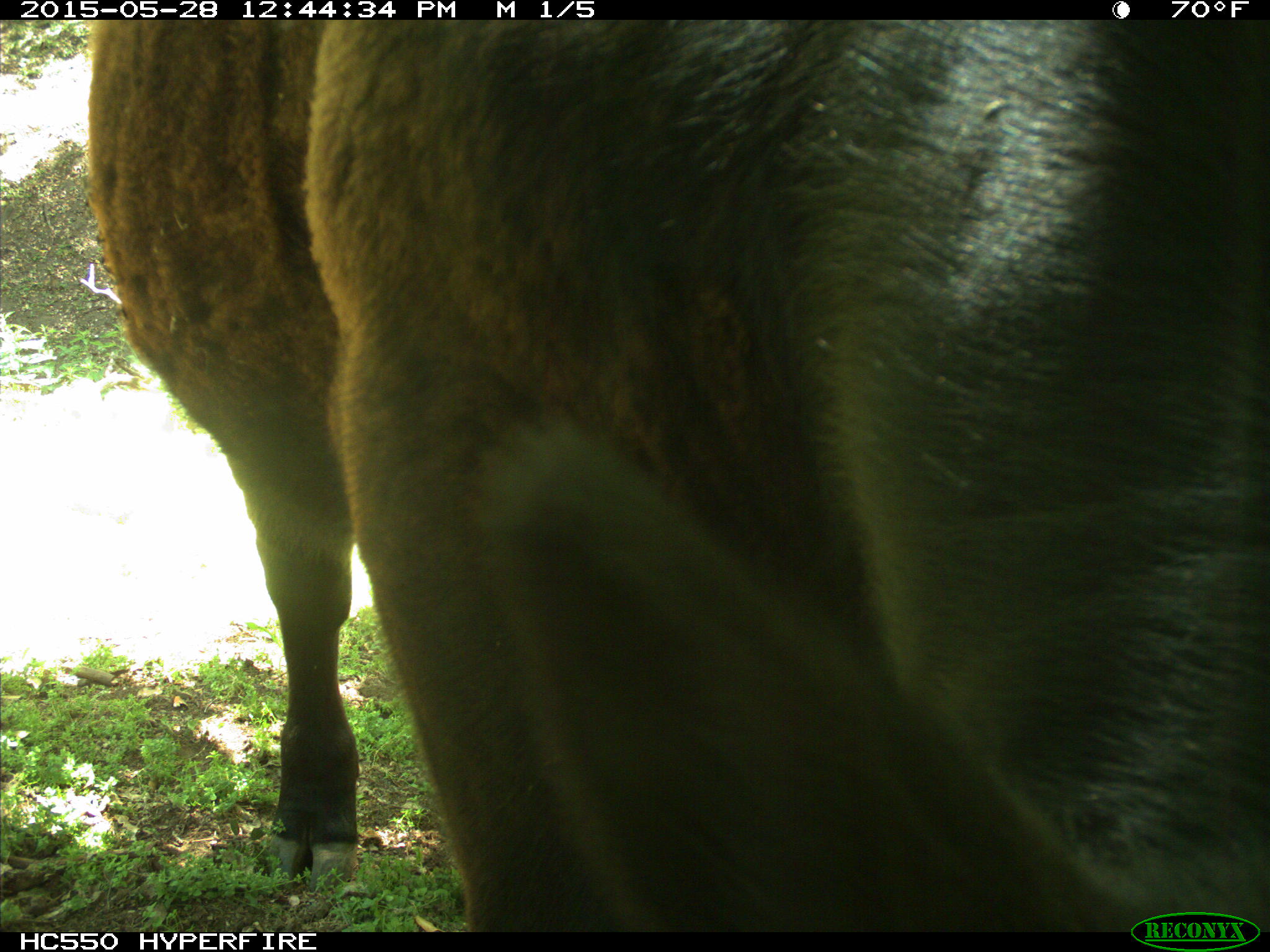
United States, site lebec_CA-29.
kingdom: Animalia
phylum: Chordata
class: Mammalia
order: Artiodactyla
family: Bovidae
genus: Bos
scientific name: Bos taurus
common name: domestic cow